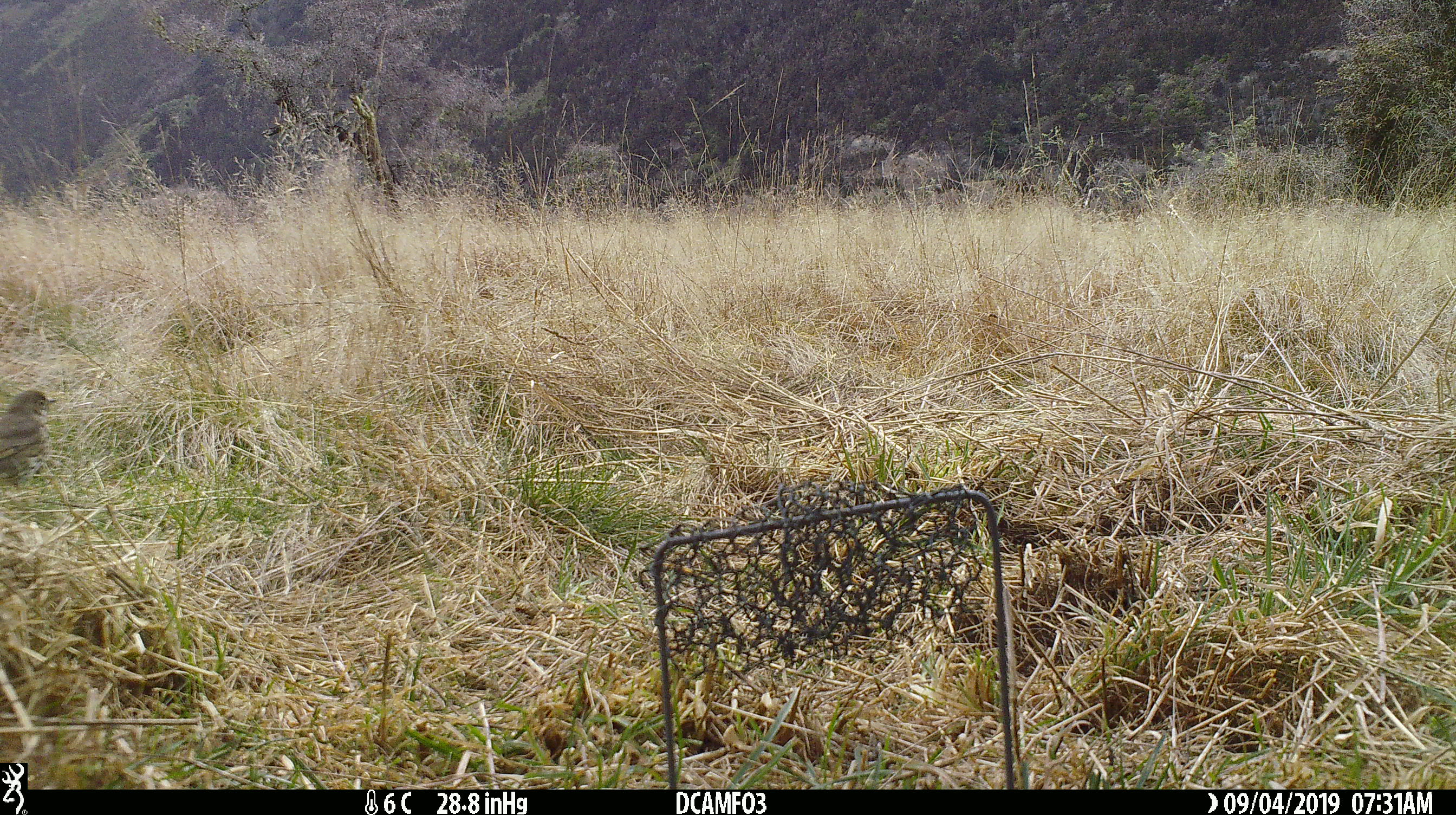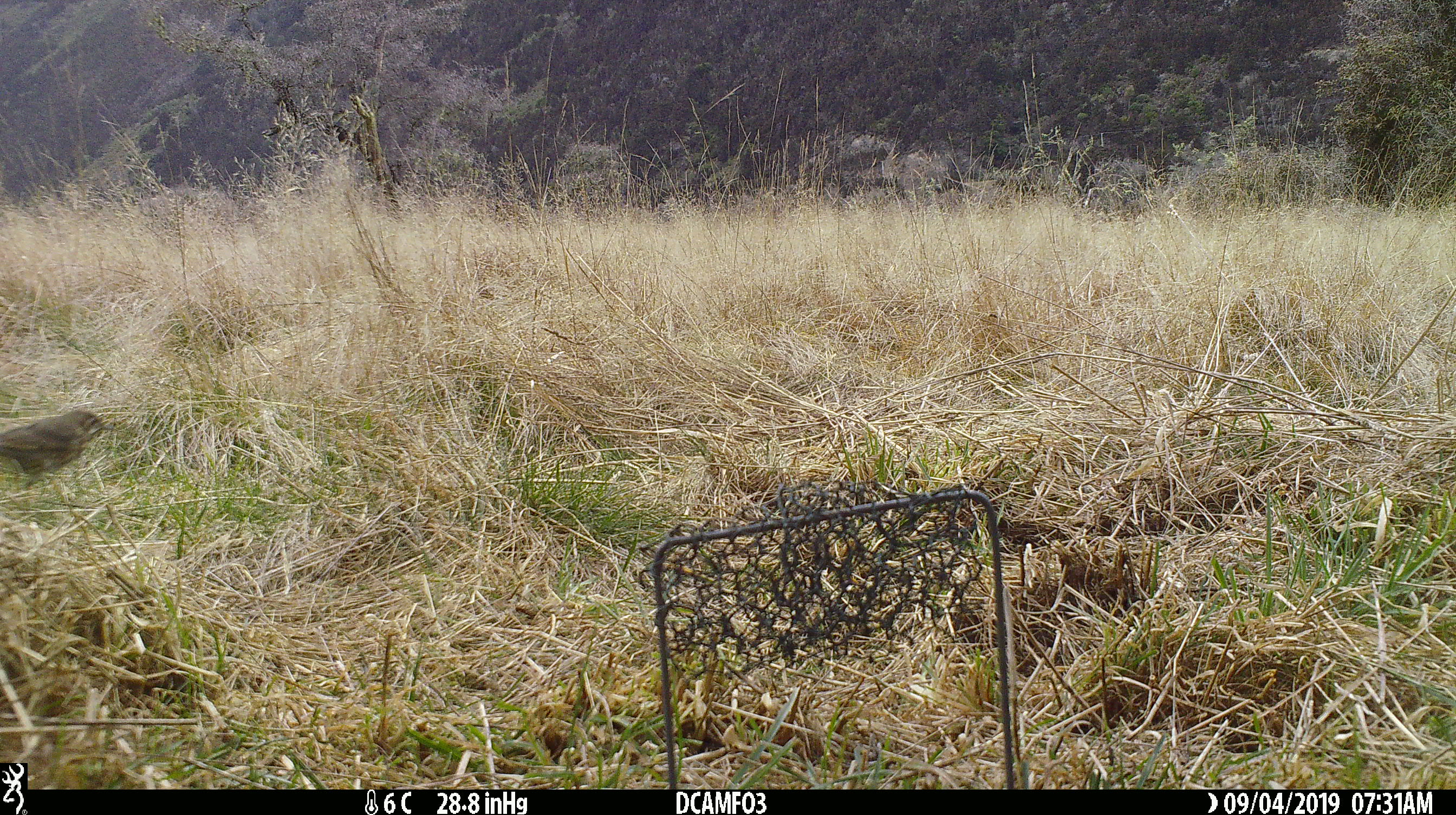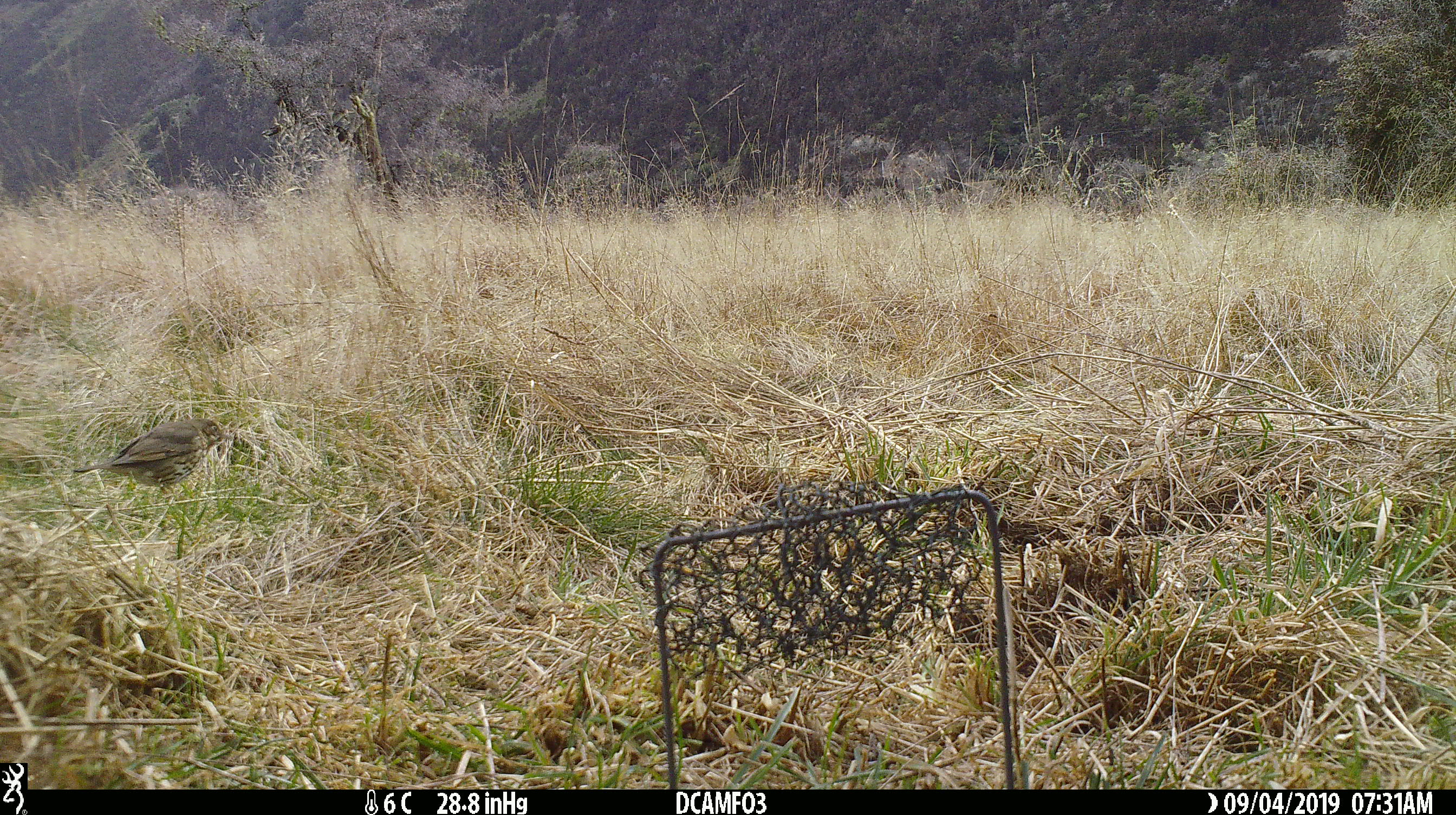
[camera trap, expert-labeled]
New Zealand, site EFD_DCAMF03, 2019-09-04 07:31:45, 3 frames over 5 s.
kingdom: Animalia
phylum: Chordata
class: Aves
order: Passeriformes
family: Turdidae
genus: Turdus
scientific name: Turdus philomelos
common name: song thrush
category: thrush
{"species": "thrush (song thrush) (Turdus philomelos)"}